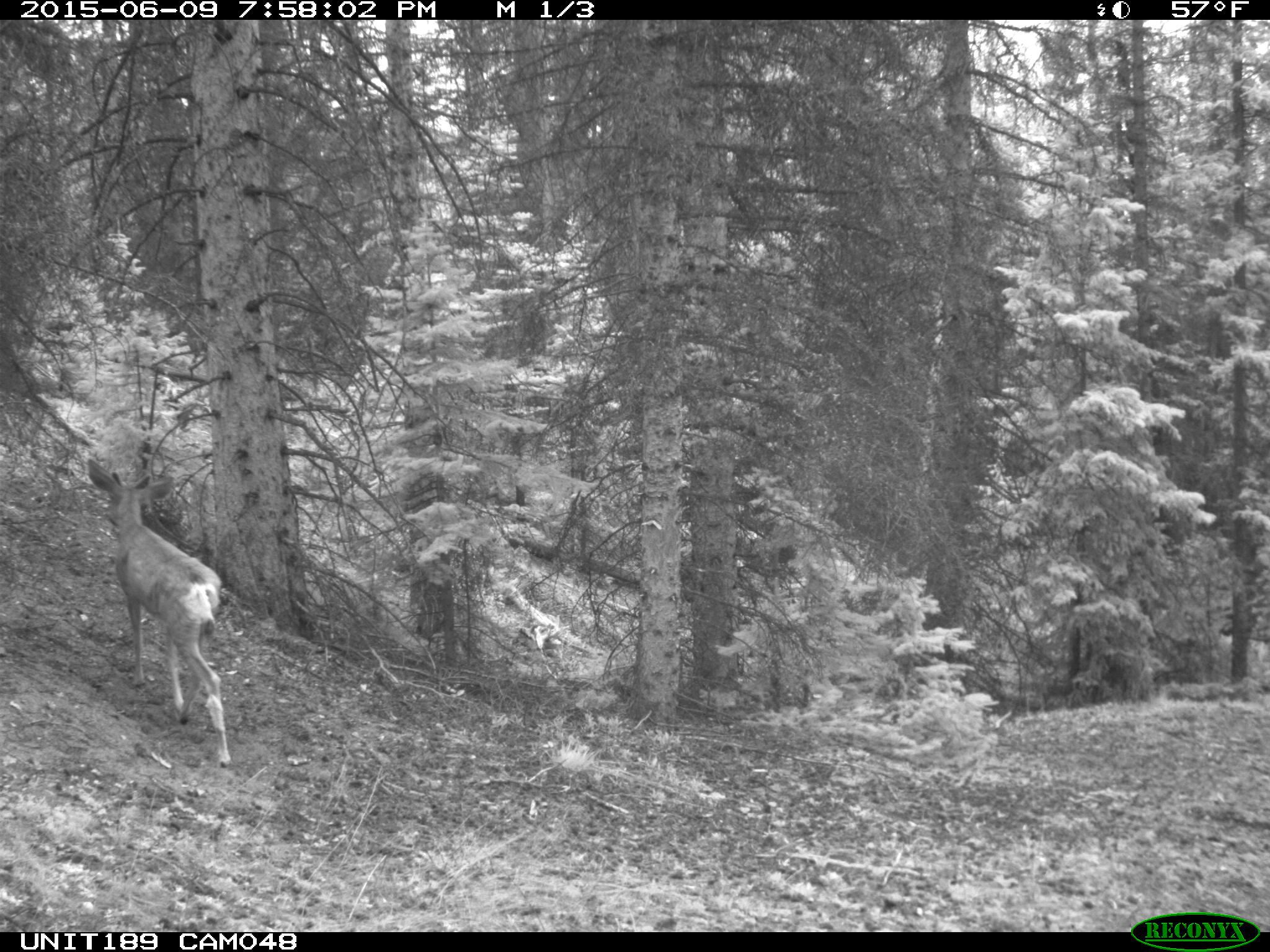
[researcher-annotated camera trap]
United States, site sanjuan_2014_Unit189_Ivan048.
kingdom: Animalia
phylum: Chordata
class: Mammalia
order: Artiodactyla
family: Cervidae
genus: Odocoileus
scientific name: Odocoileus hemionus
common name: mule deer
Odocoileus hemionus (mule deer).